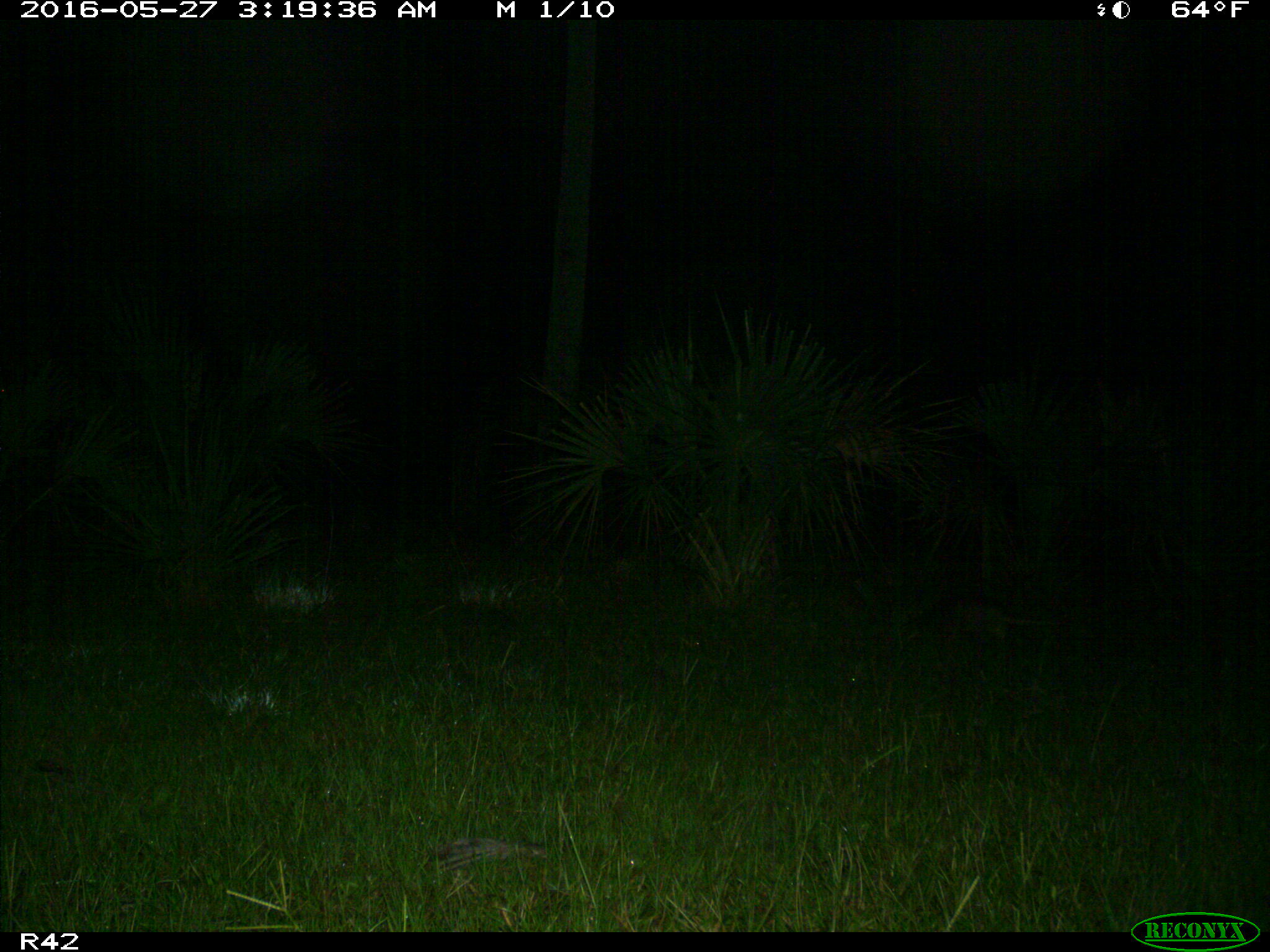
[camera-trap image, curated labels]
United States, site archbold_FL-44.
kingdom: Animalia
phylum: Chordata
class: Mammalia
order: Cingulata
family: Dasypodidae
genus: Dasypus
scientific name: Dasypus novemcinctus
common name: nine-banded armadillo